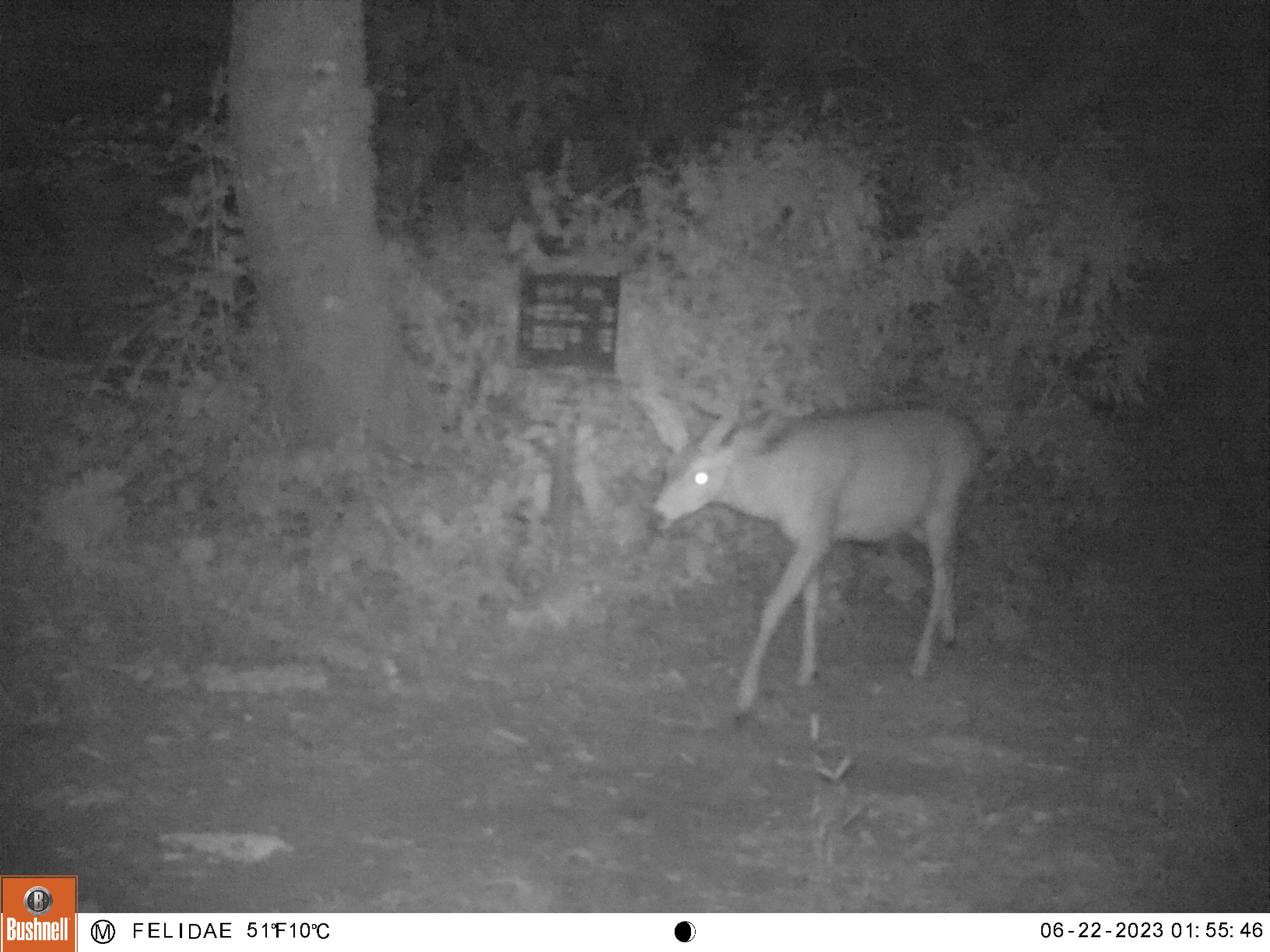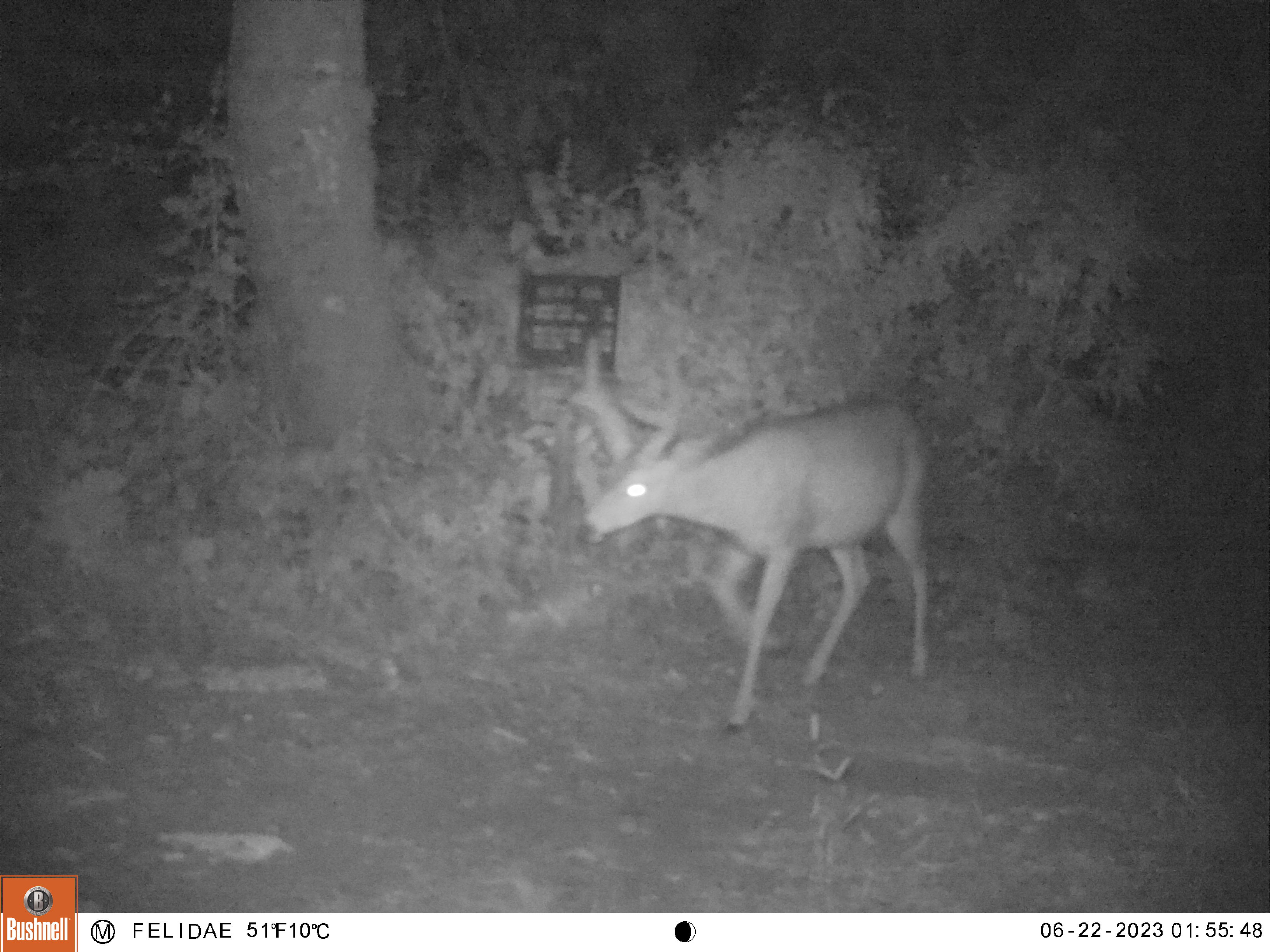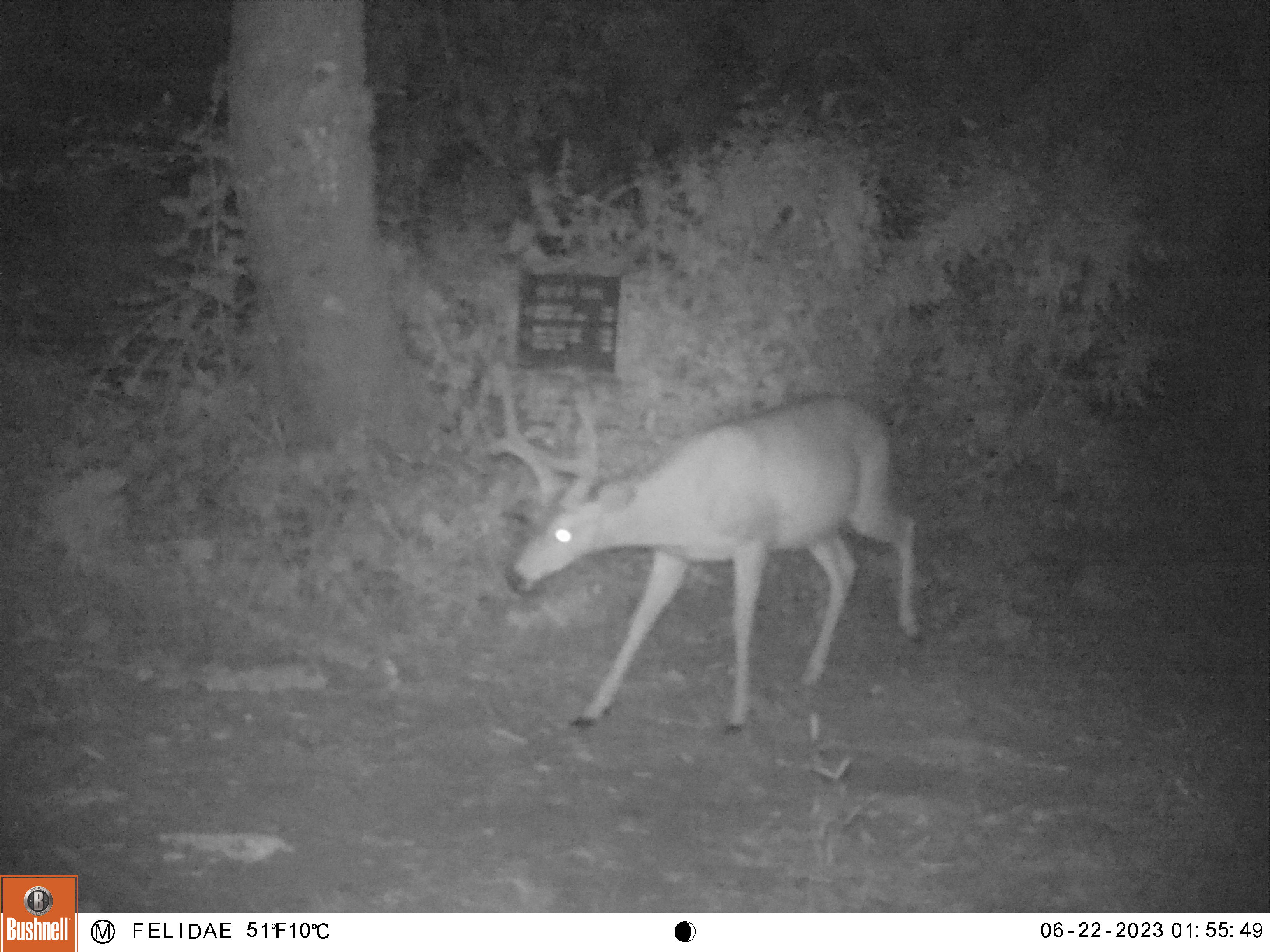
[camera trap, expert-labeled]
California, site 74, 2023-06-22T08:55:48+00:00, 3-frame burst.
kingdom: Animalia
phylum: Chordata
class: Mammalia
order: Artiodactyla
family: Cervidae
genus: Odocoileus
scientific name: Odocoileus hemionus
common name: mule deer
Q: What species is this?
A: Mule deer (Odocoileus hemionus).